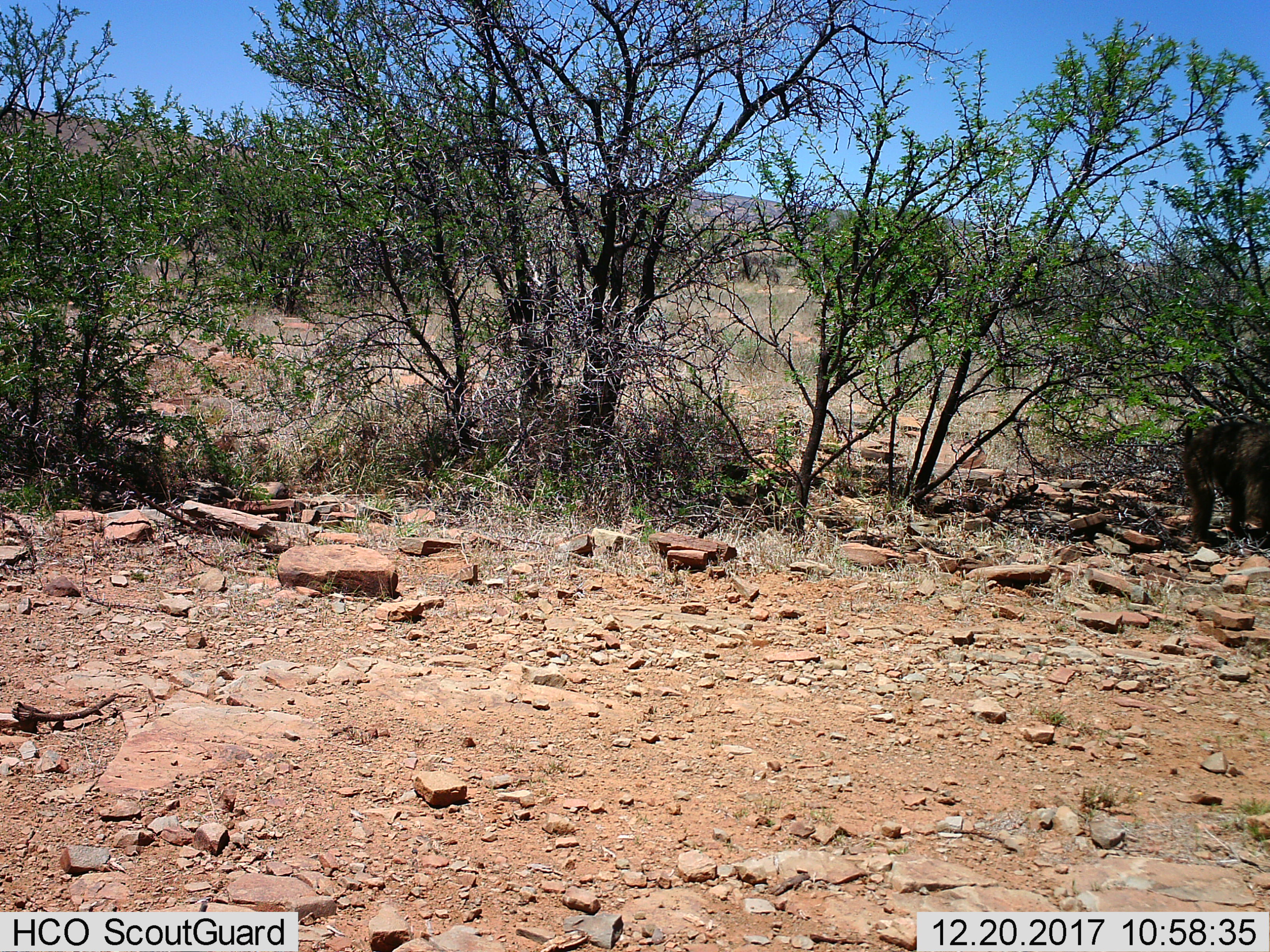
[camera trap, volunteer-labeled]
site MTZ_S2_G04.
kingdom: Animalia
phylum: Chordata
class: Mammalia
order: Primates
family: Cercopithecidae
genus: Papio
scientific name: Papio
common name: baboon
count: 1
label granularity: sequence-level